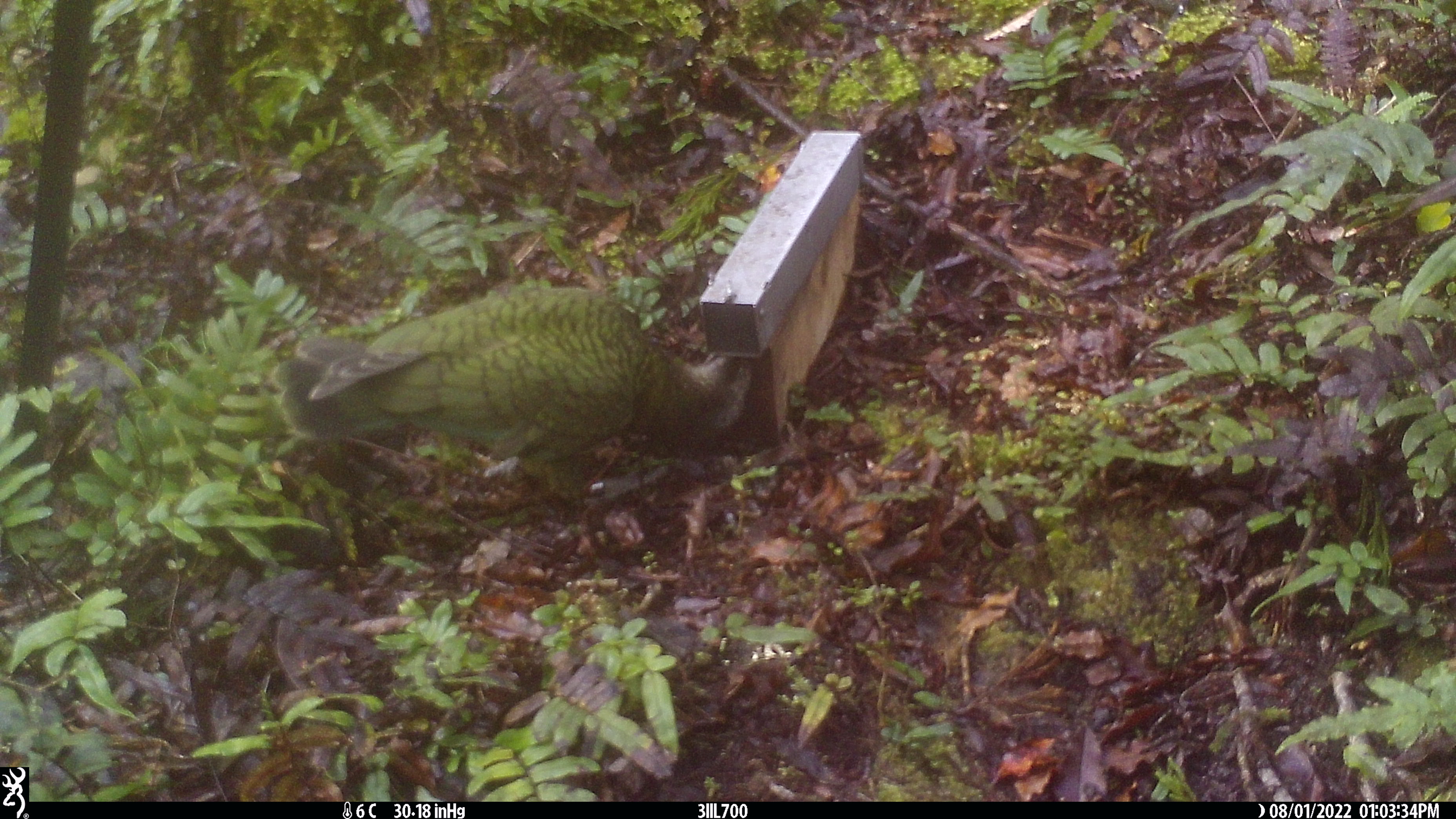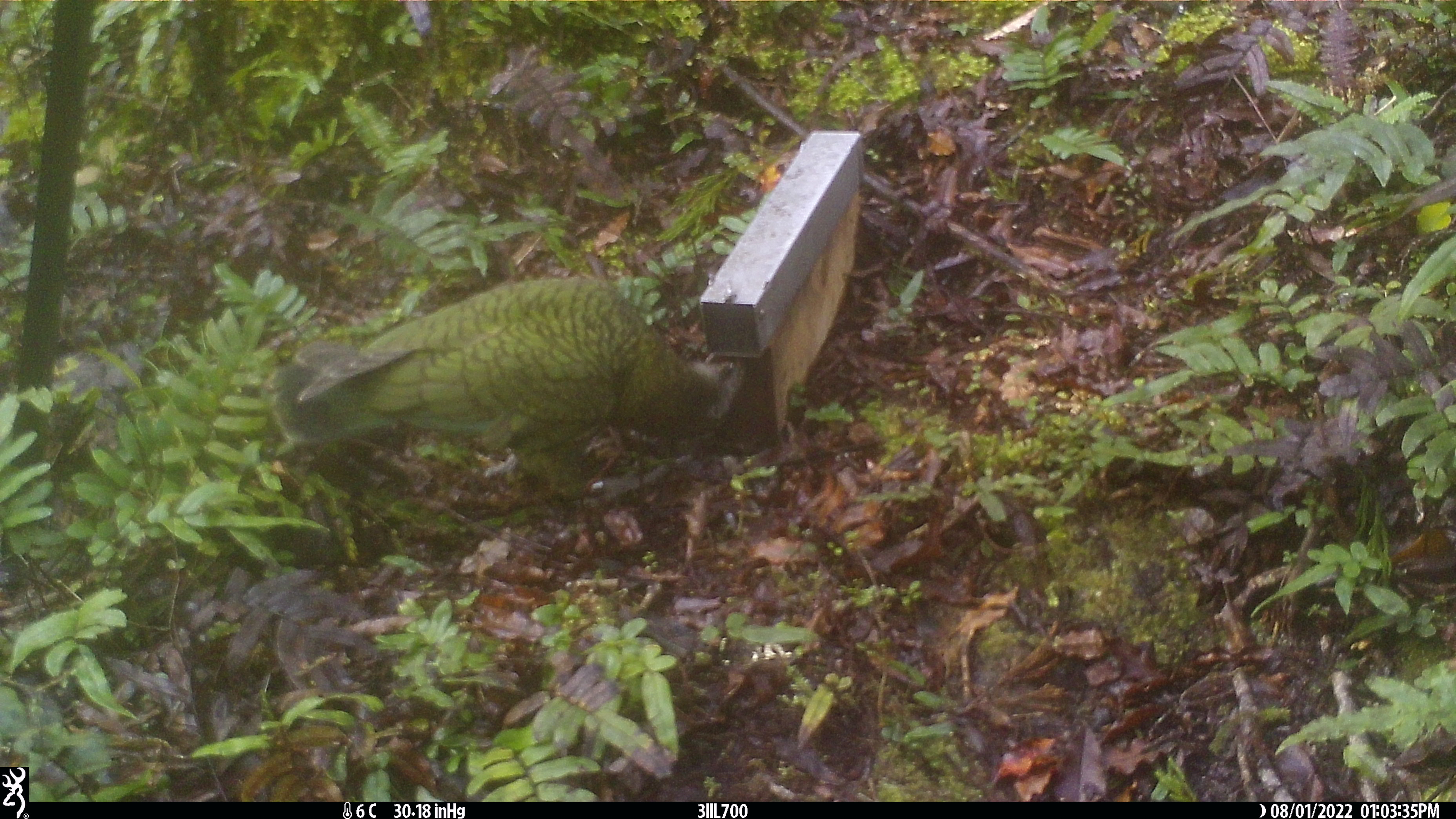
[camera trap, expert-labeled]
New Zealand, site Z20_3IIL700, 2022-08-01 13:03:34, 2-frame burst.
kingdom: Animalia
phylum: Chordata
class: Aves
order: Psittaciformes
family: Strigopidae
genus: Nestor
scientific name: Nestor notabilis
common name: kea